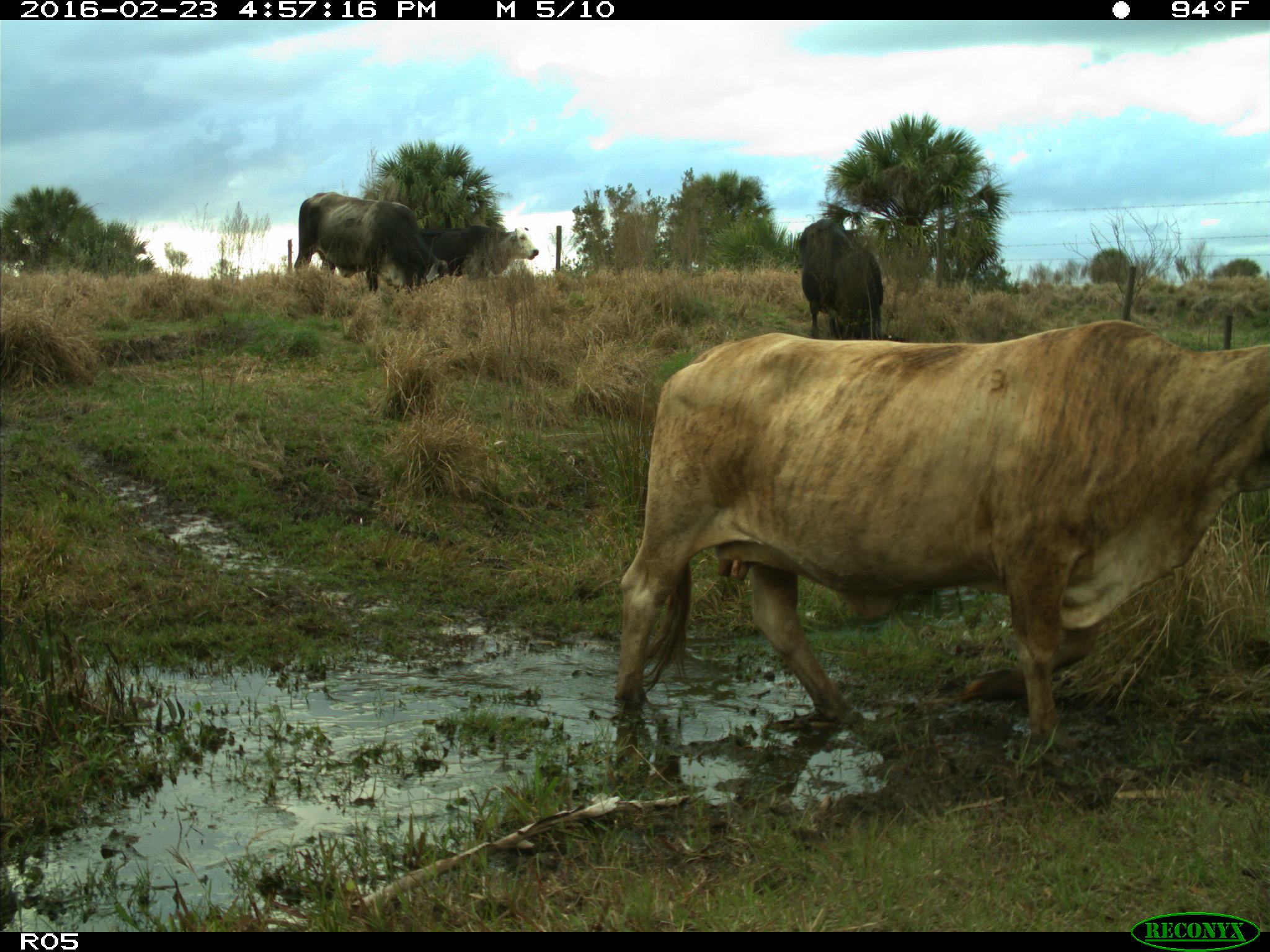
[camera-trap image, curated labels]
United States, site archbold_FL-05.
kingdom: Animalia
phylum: Chordata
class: Mammalia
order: Artiodactyla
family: Bovidae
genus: Bos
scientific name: Bos taurus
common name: domestic cow